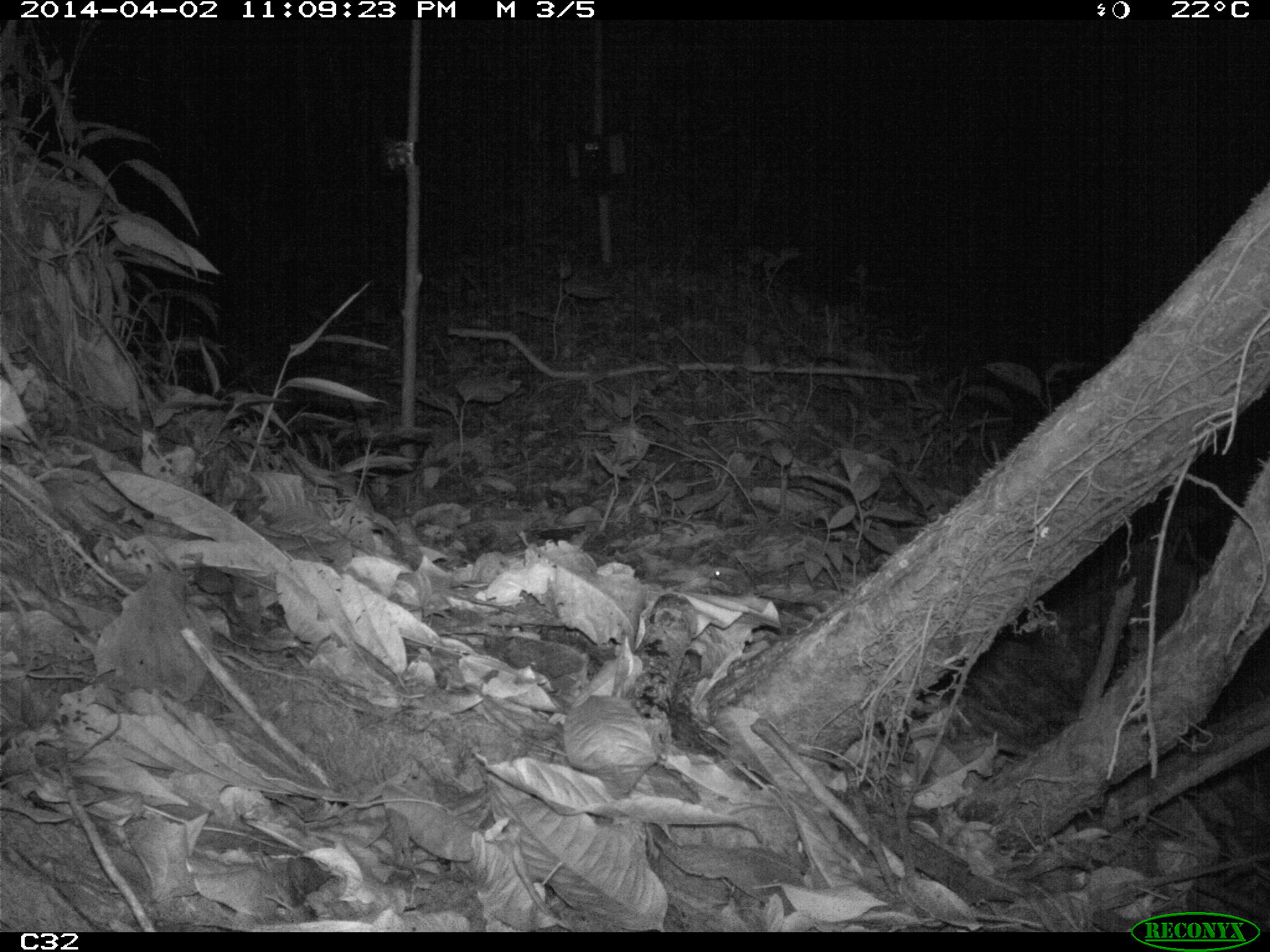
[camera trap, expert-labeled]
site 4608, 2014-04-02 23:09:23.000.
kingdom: Animalia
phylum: Chordata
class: Mammalia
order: Didelphimorphia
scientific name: Didelphimorphia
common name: opossum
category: unknown opossum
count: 1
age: adult